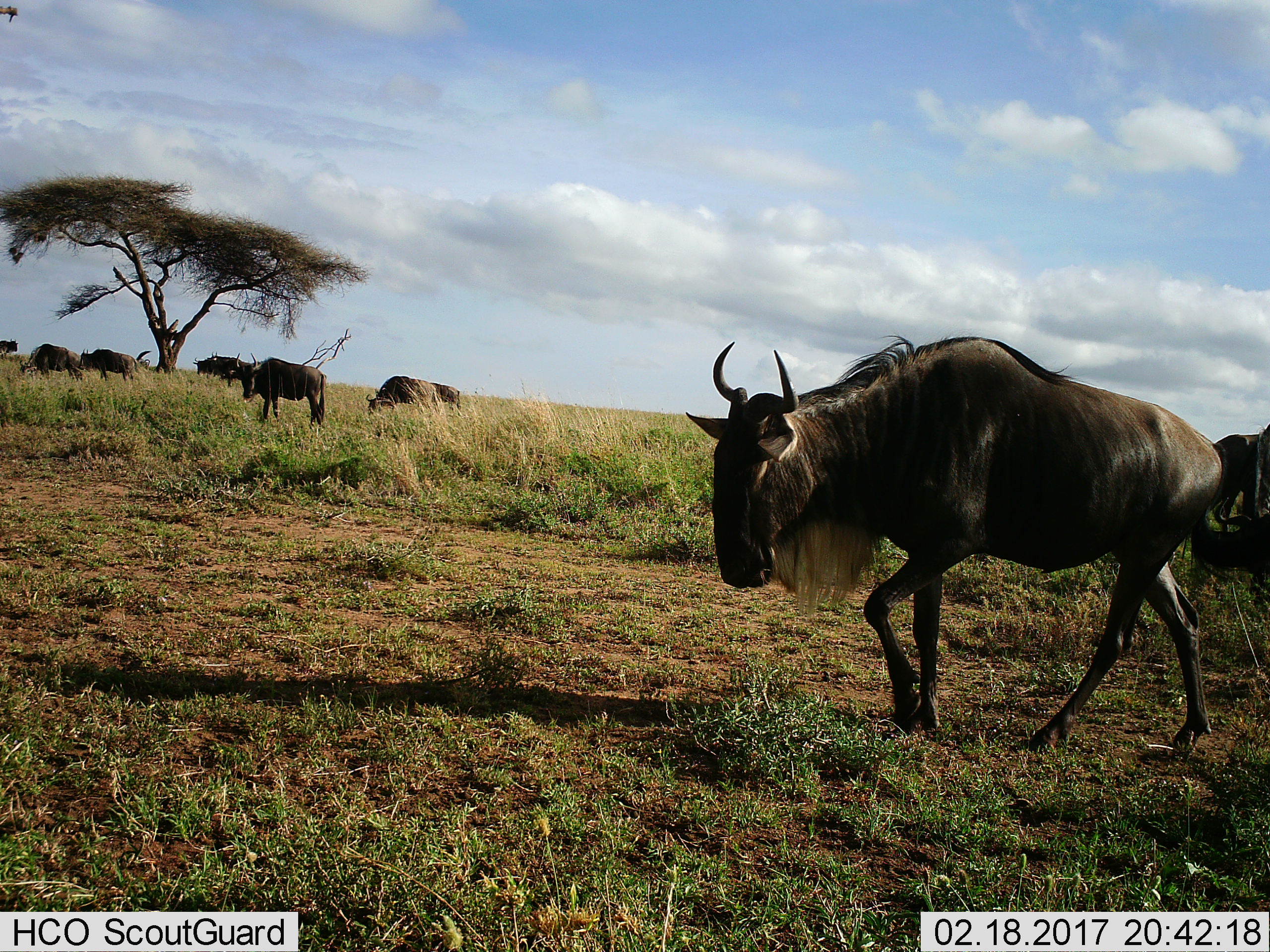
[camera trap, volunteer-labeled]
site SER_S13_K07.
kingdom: Animalia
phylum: Chordata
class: Mammalia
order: Artiodactyla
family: Bovidae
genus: Connochaetes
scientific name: Connochaetes taurinus taurinus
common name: blue wildebeest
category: wildebeestblue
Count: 10.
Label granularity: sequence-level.